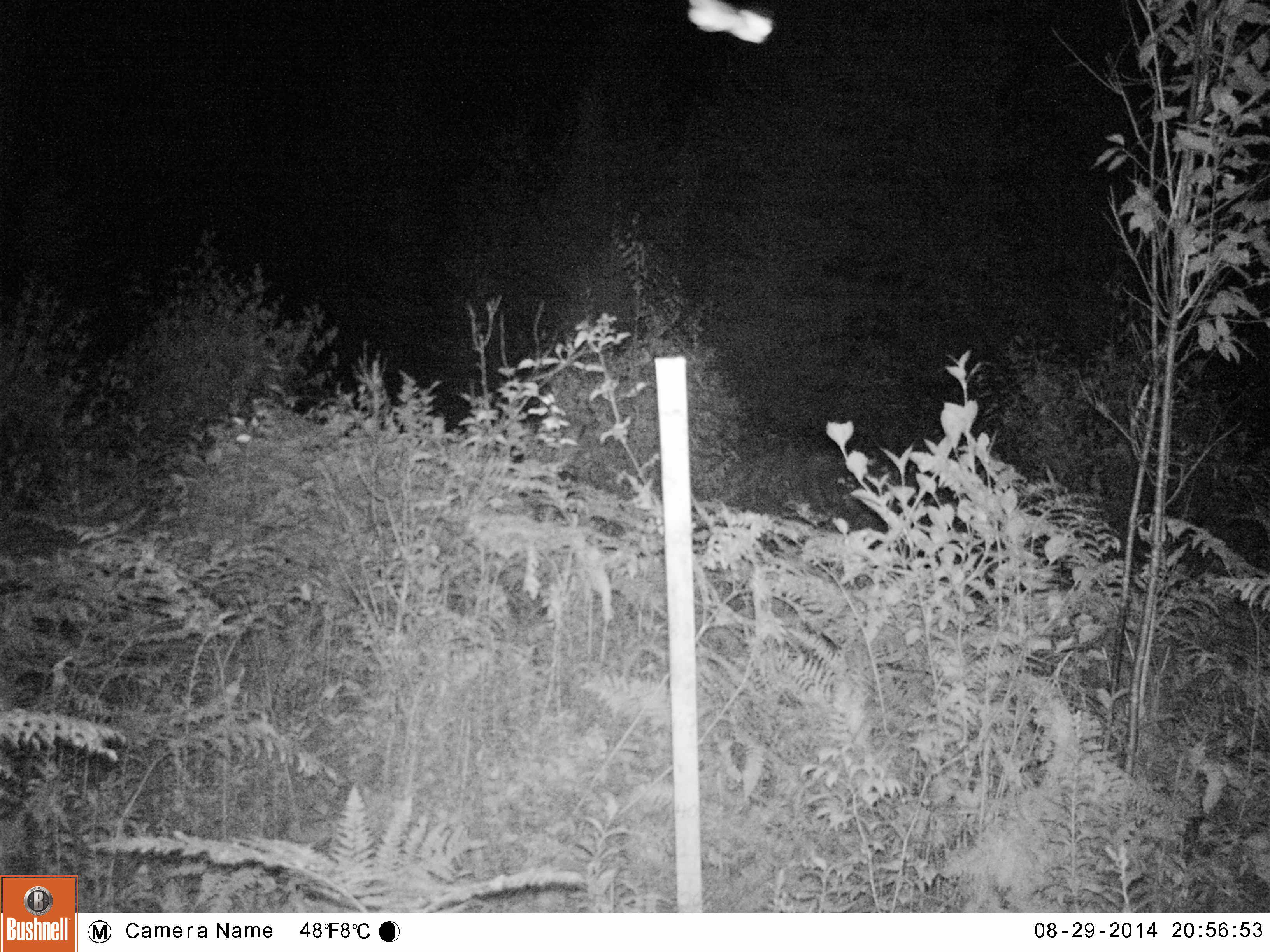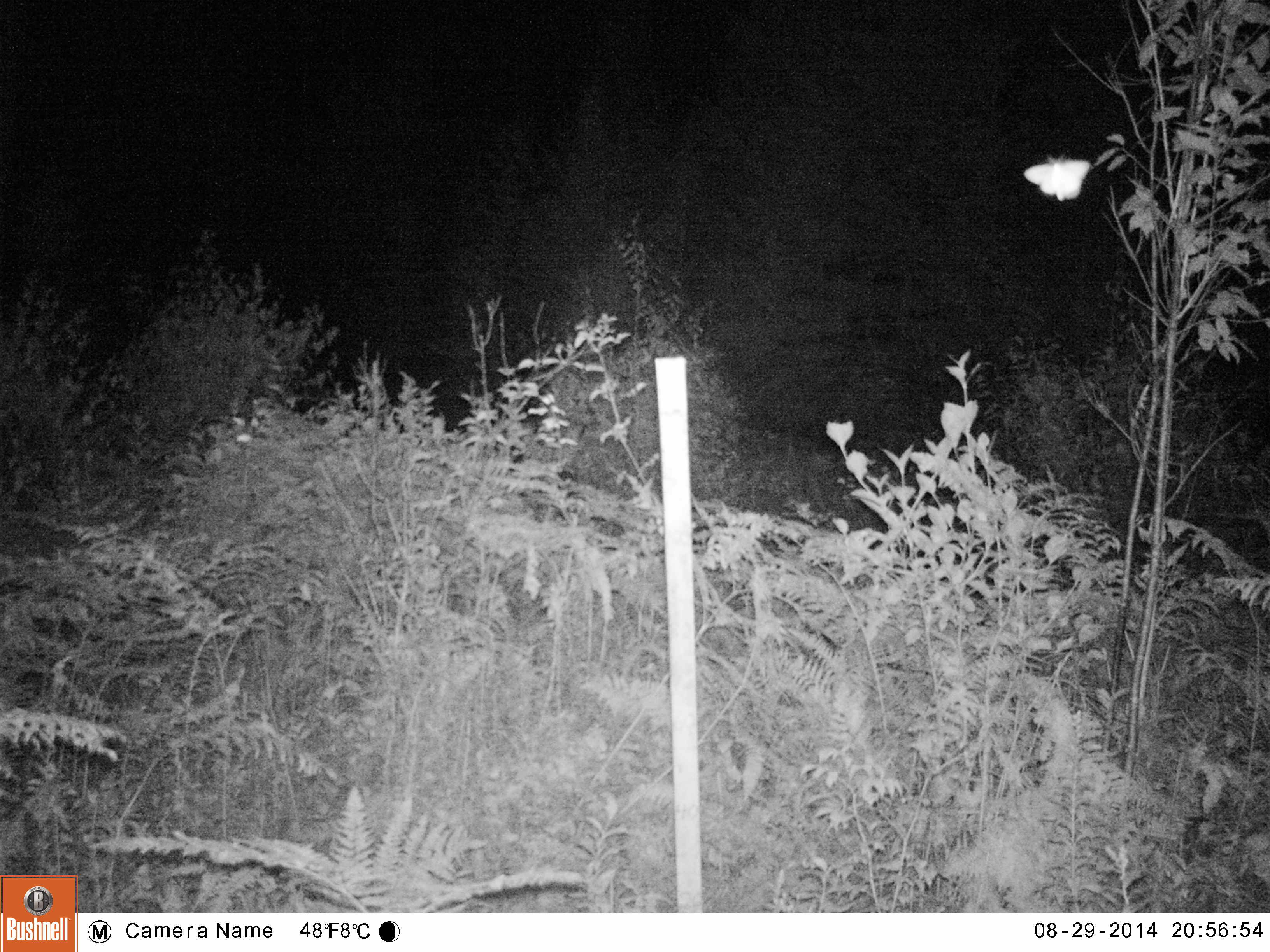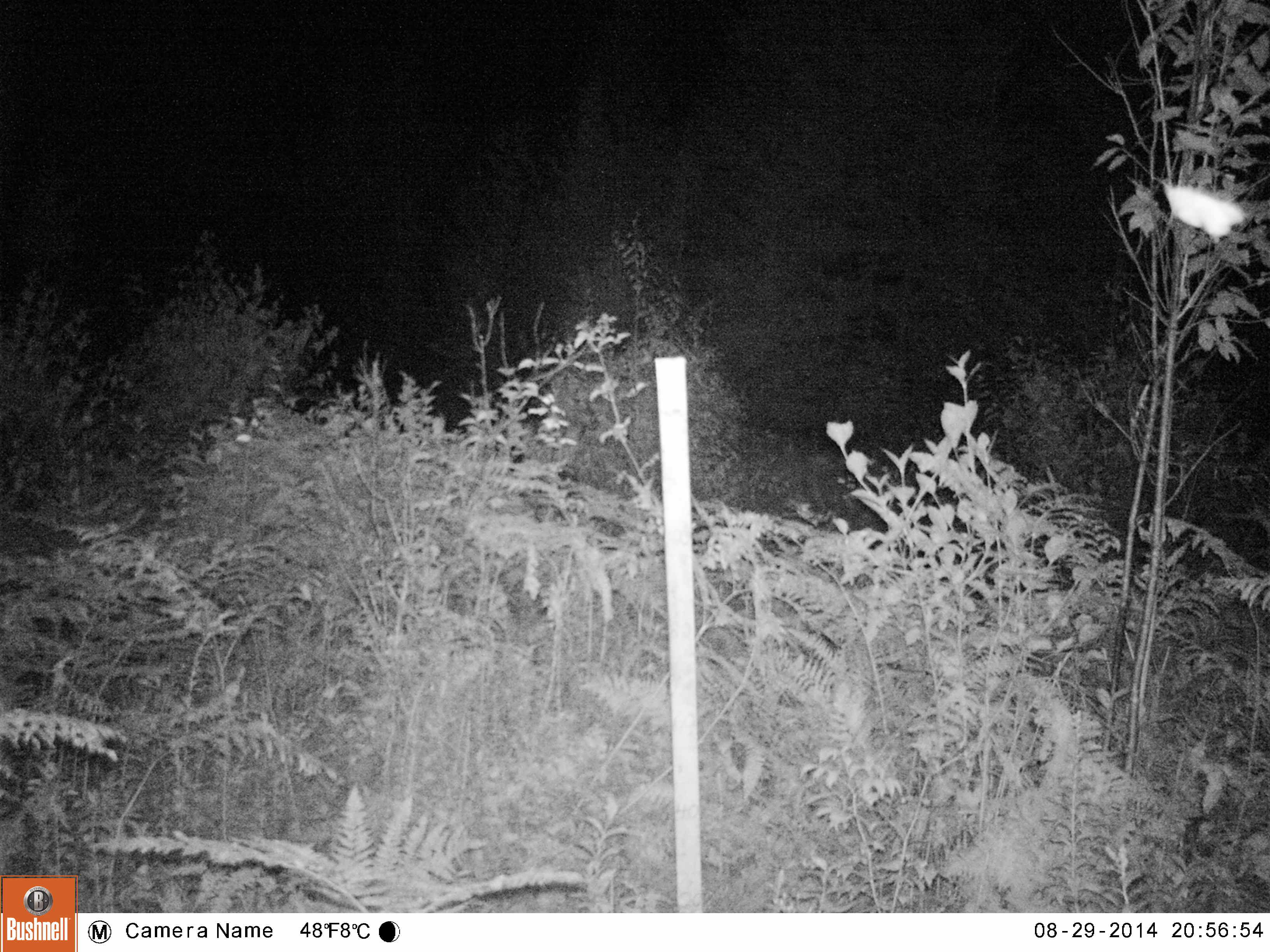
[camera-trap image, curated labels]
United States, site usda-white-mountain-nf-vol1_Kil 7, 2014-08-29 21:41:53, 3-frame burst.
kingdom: Animalia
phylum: Chordata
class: Mammalia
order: Artiodactyla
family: Cervidae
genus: Alces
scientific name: Alces alces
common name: moose